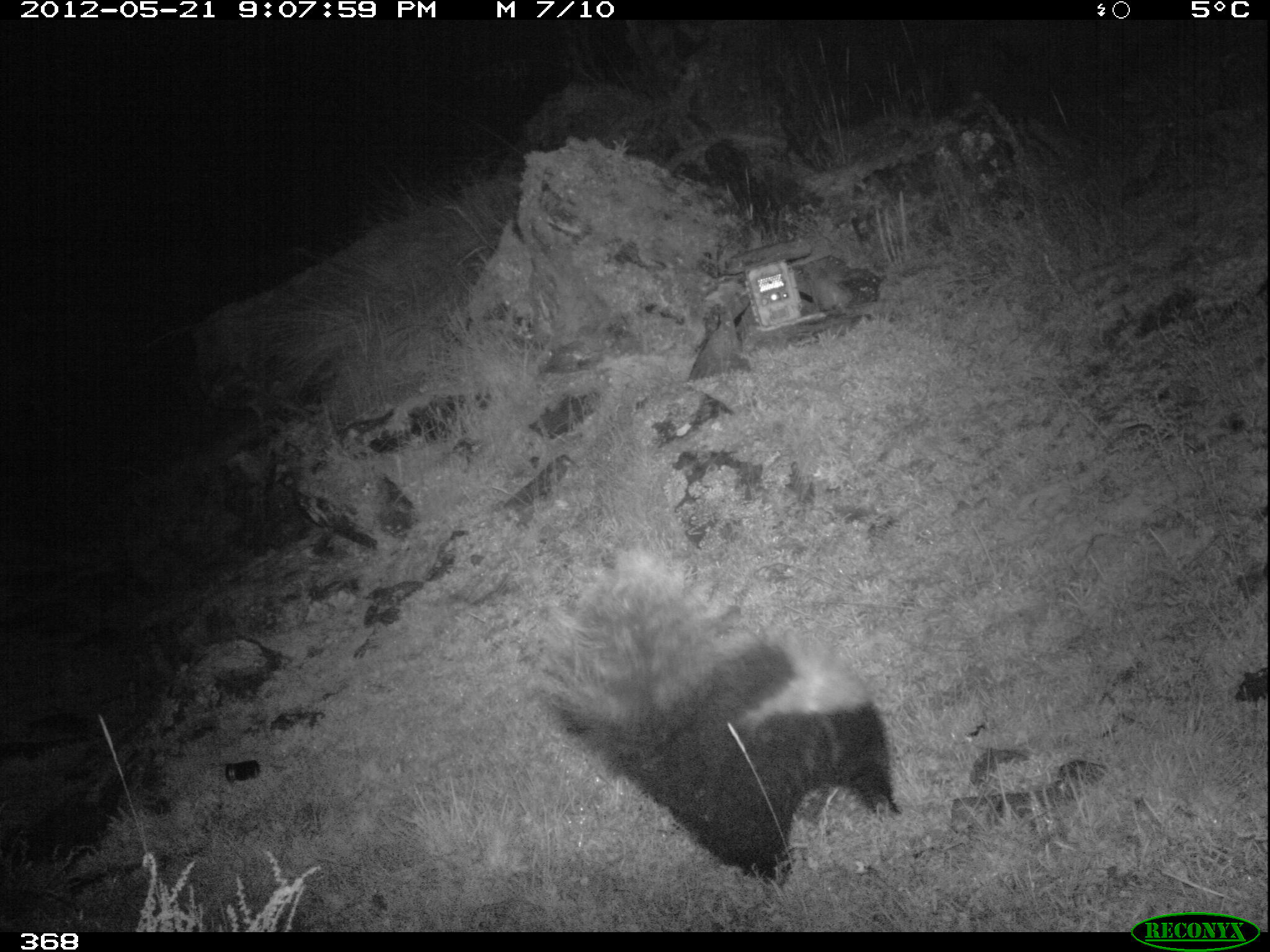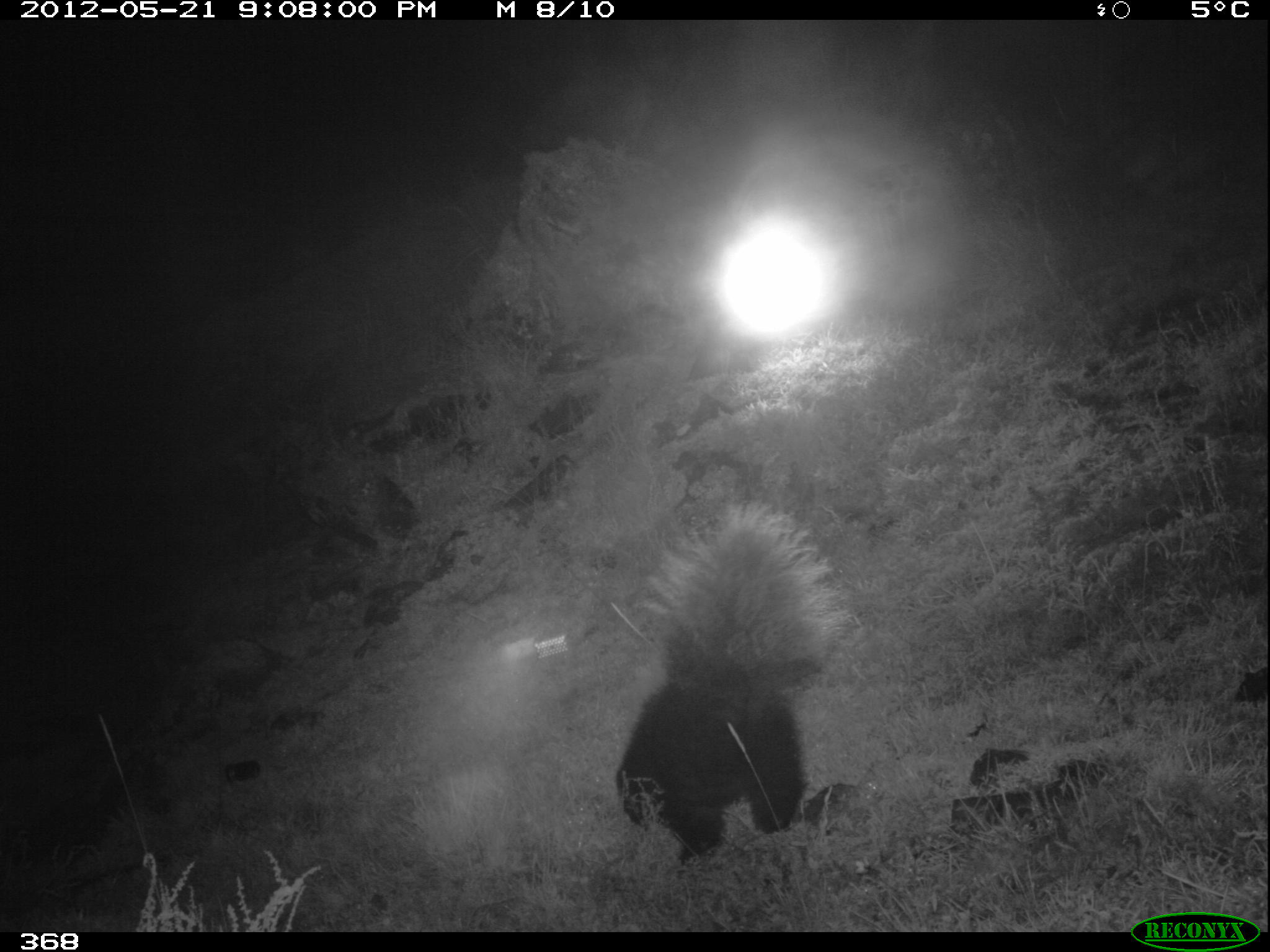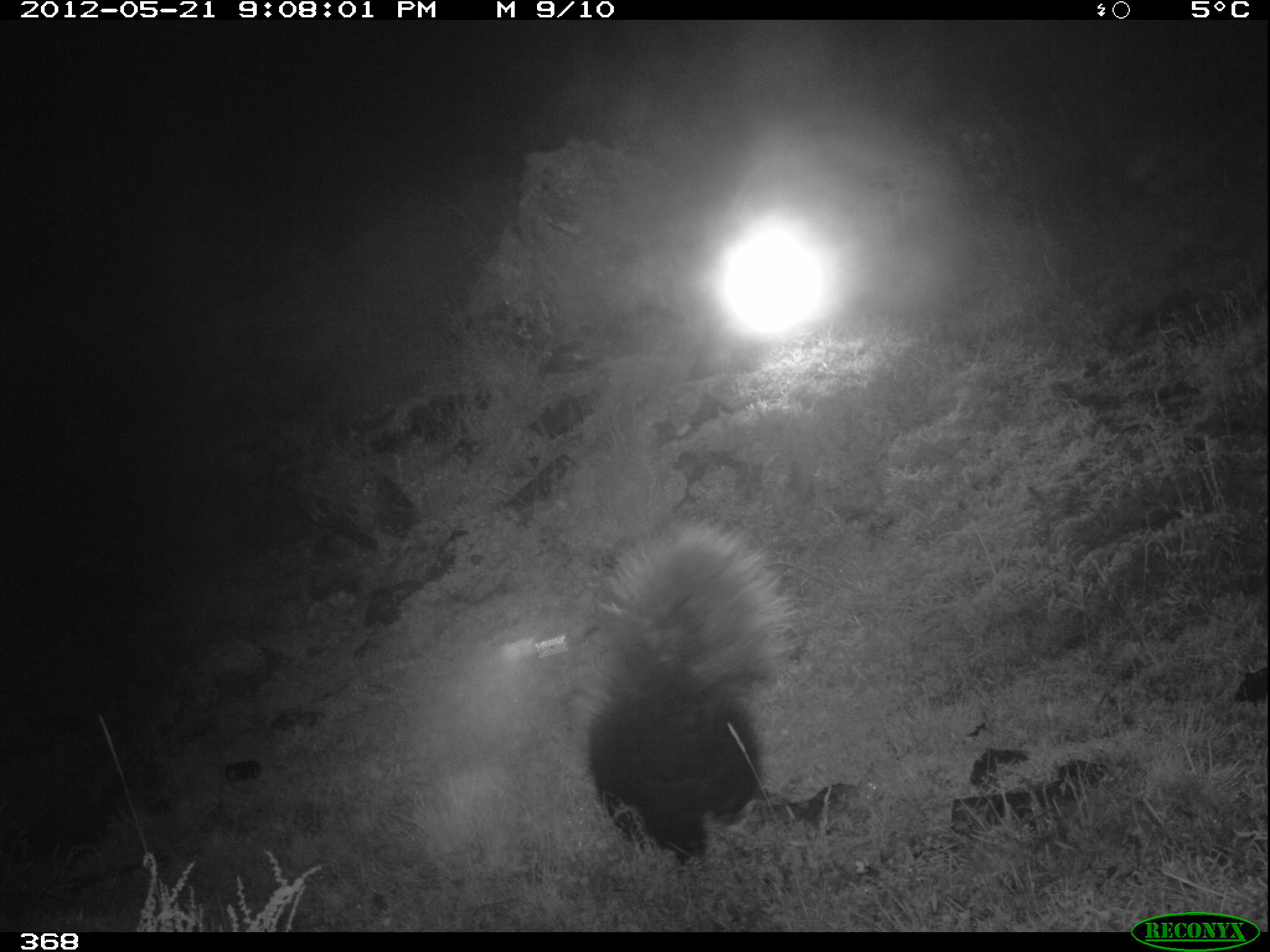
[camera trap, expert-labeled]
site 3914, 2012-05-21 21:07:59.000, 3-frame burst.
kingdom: Animalia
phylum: Chordata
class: Mammalia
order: Carnivora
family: Mephitidae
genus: Conepatus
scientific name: Conepatus chinga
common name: molina's hog-nosed skunk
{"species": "Conepatus chinga (molina's hog-nosed skunk)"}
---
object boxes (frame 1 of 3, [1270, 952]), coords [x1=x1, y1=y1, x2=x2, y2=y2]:
conepatus chinga: [x1=530, y1=542, x2=902, y2=889]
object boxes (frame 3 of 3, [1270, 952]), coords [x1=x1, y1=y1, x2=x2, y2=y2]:
conepatus chinga: [x1=576, y1=518, x2=791, y2=867]